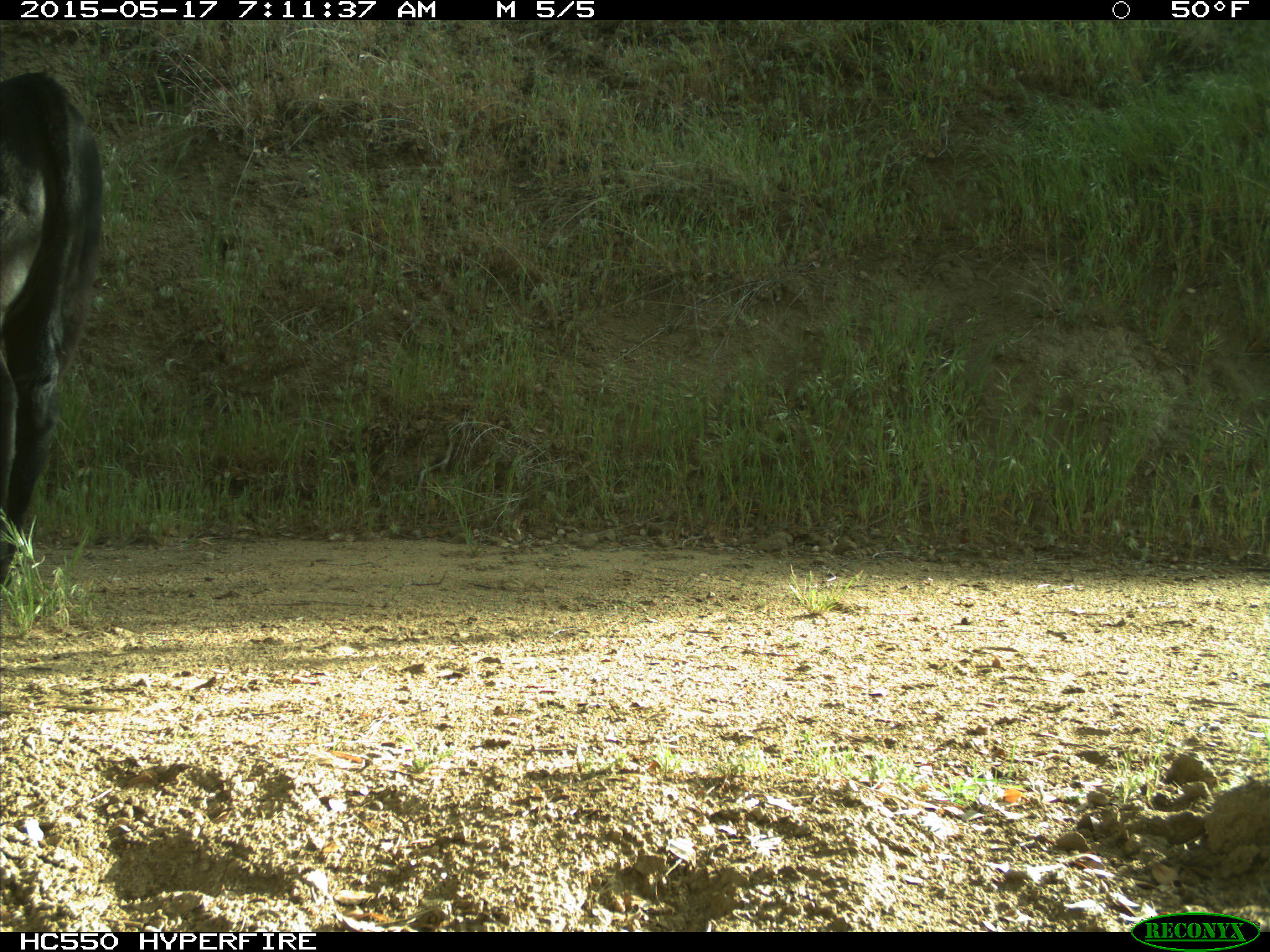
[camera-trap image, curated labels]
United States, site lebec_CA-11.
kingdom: Animalia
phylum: Chordata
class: Mammalia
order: Artiodactyla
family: Bovidae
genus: Bos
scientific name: Bos taurus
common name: domestic cow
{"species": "Bos taurus (domestic cow)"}